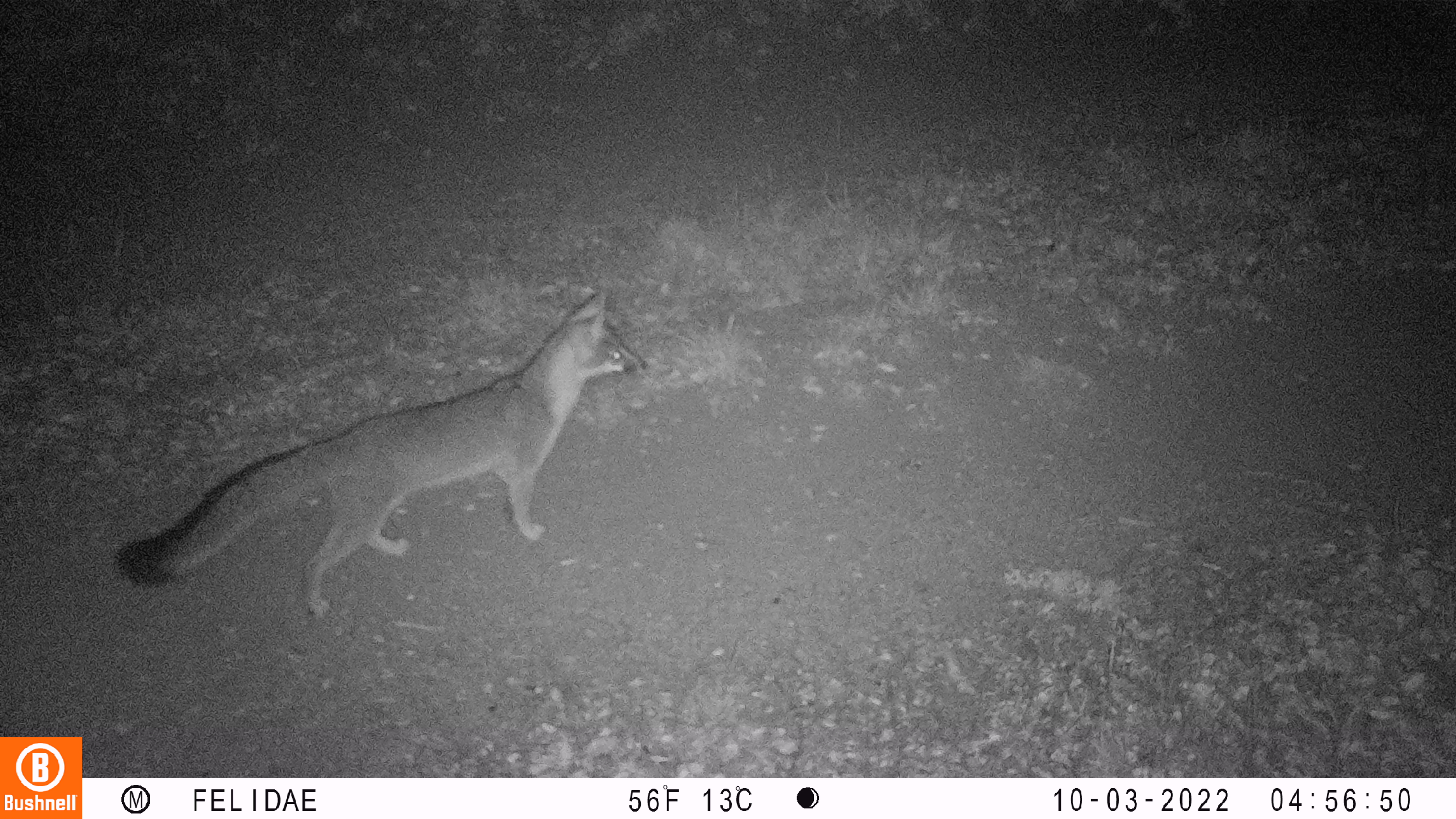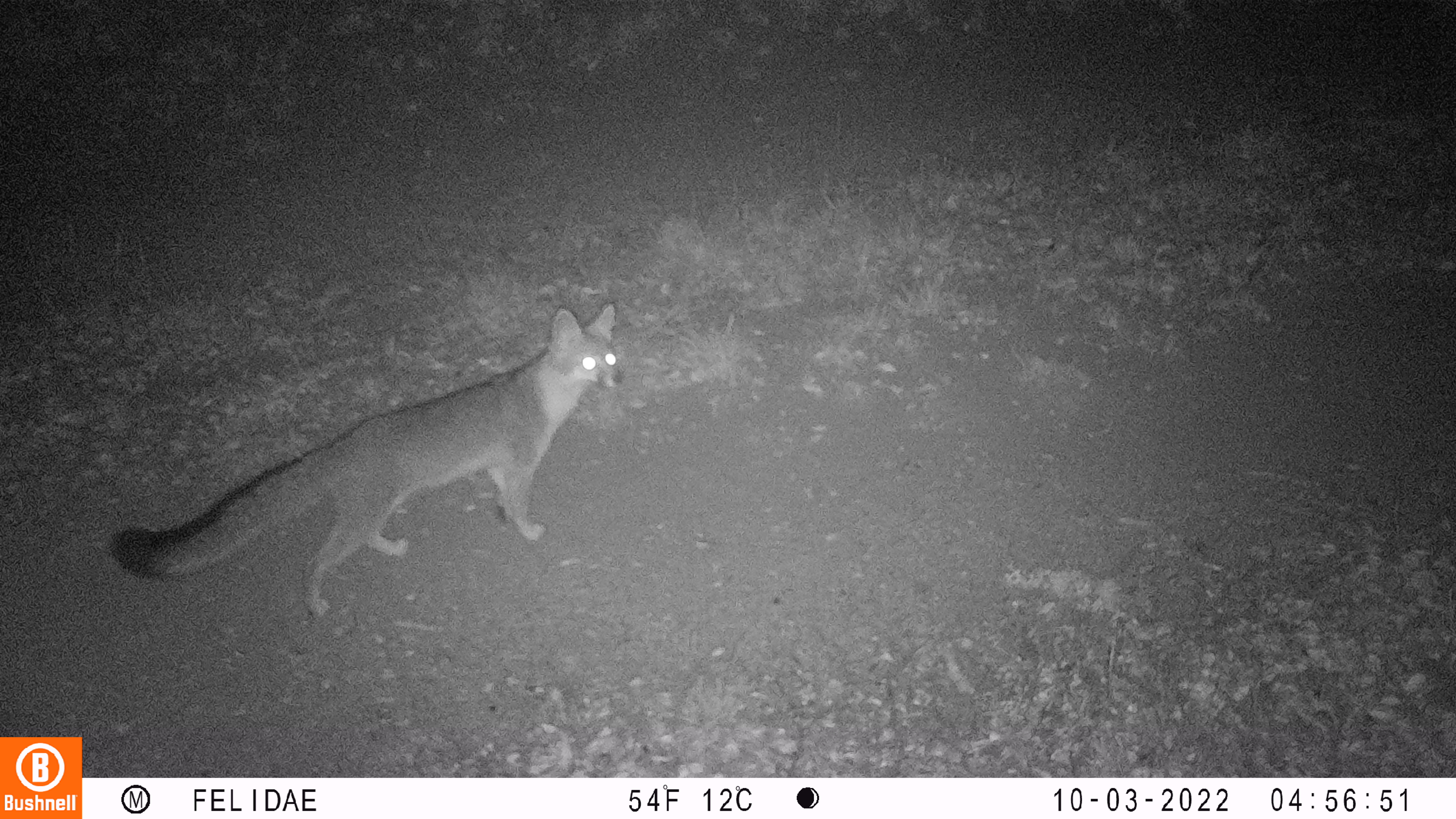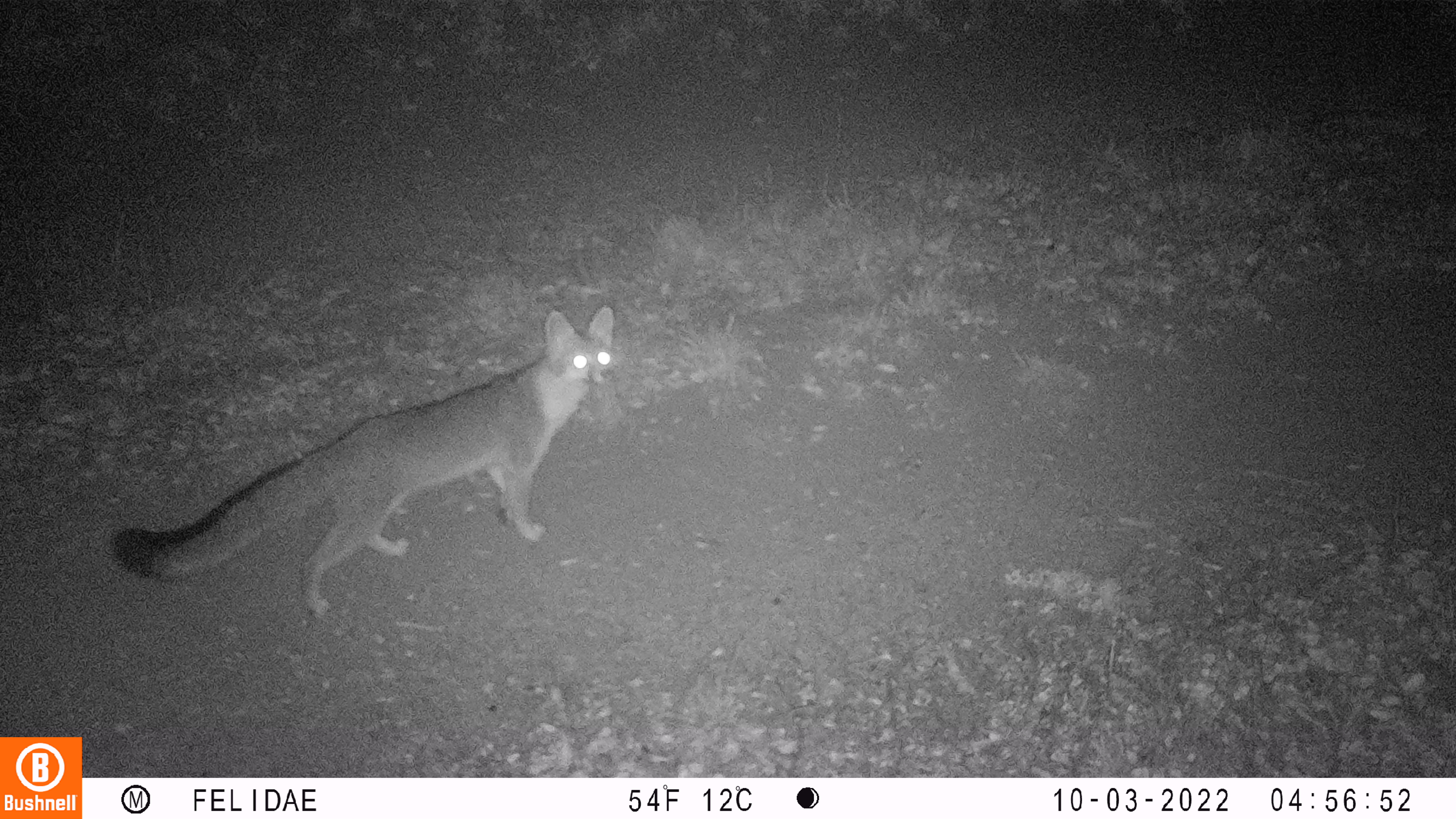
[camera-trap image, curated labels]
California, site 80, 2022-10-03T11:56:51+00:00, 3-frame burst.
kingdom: Animalia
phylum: Chordata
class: Mammalia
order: Carnivora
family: Canidae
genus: Urocyon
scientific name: Urocyon cinereoargenteus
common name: gray fox